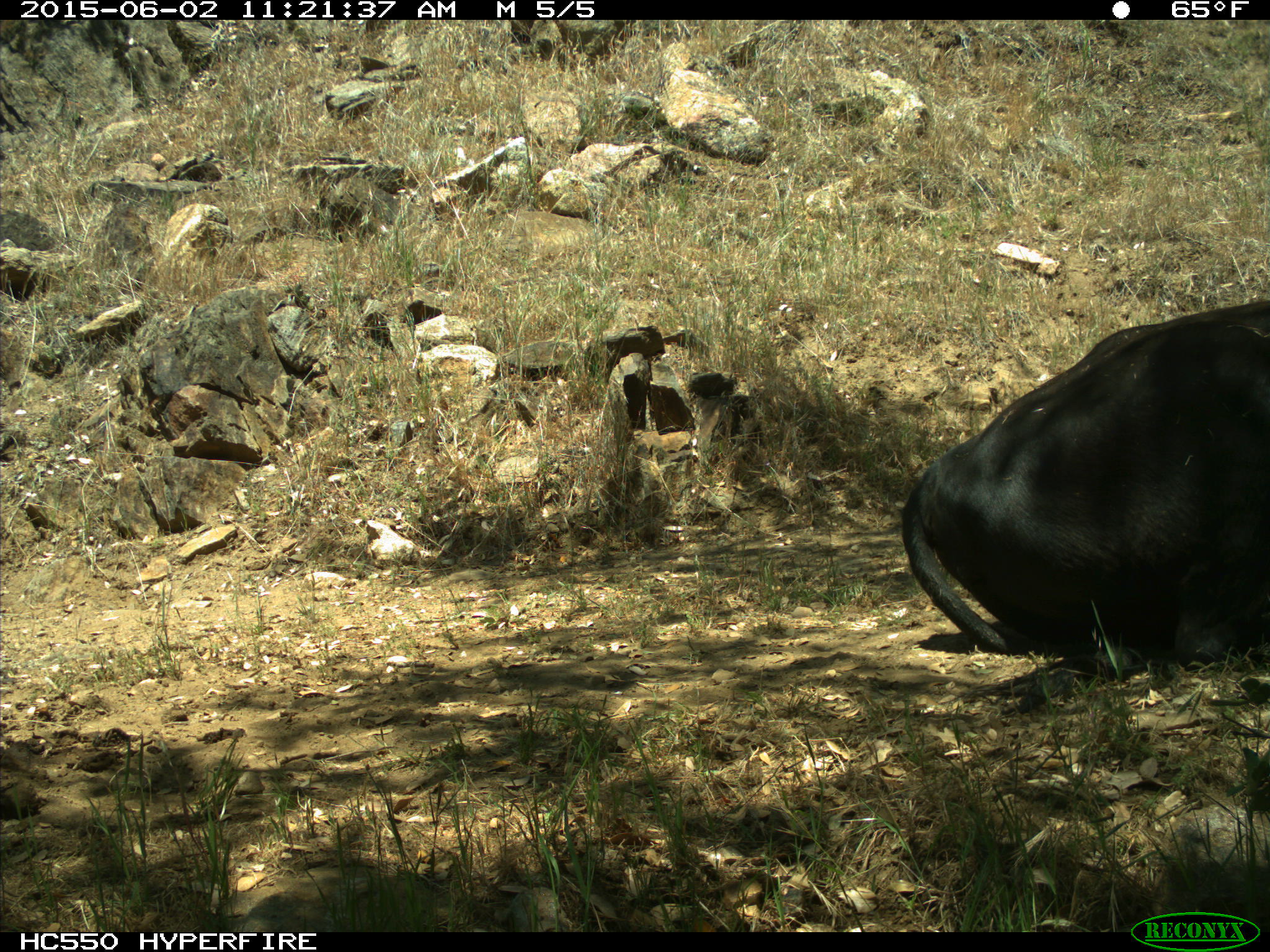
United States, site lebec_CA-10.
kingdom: Animalia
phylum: Chordata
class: Mammalia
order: Artiodactyla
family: Bovidae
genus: Bos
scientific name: Bos taurus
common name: domestic cow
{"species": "Bos taurus (domestic cow)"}